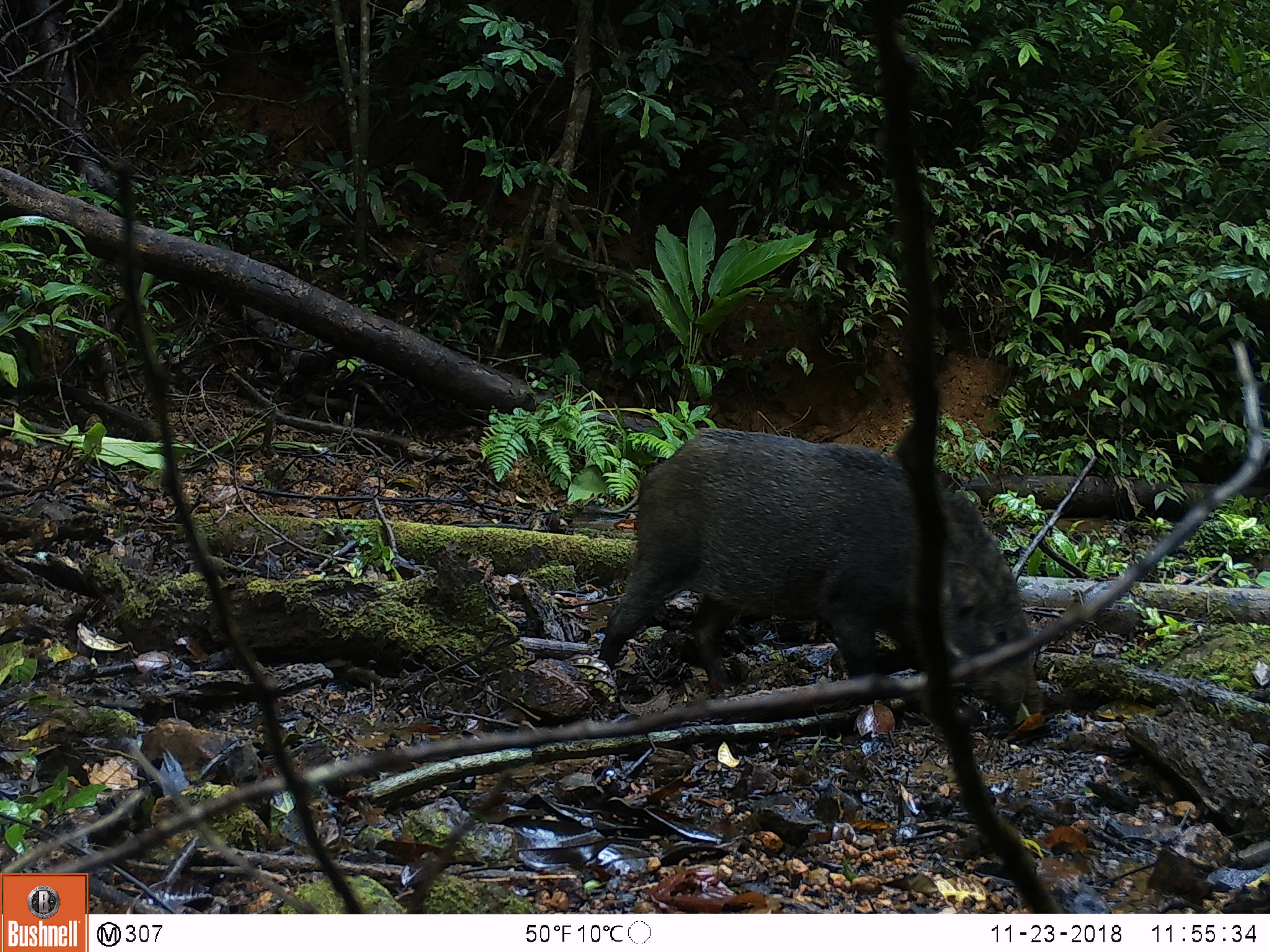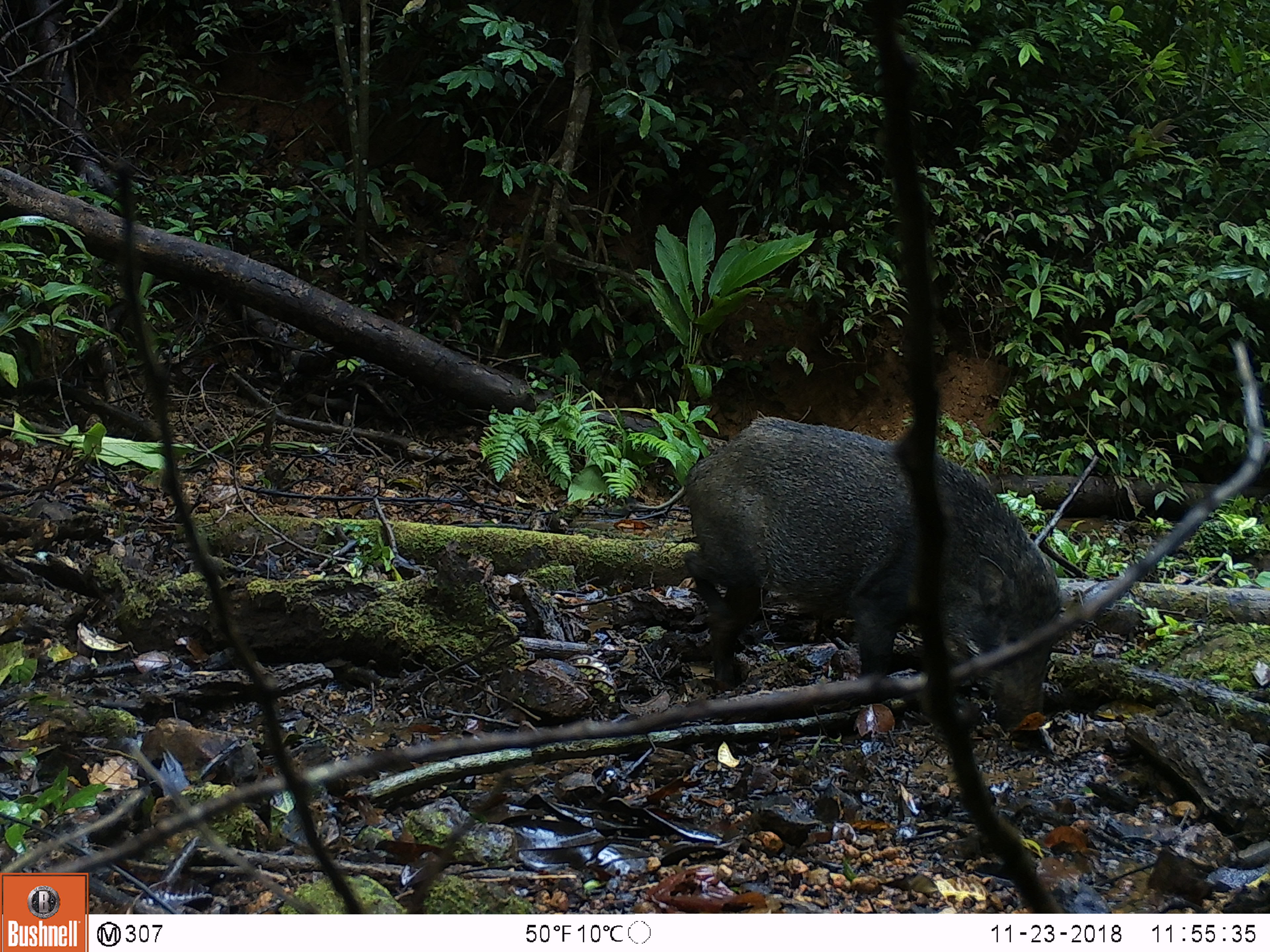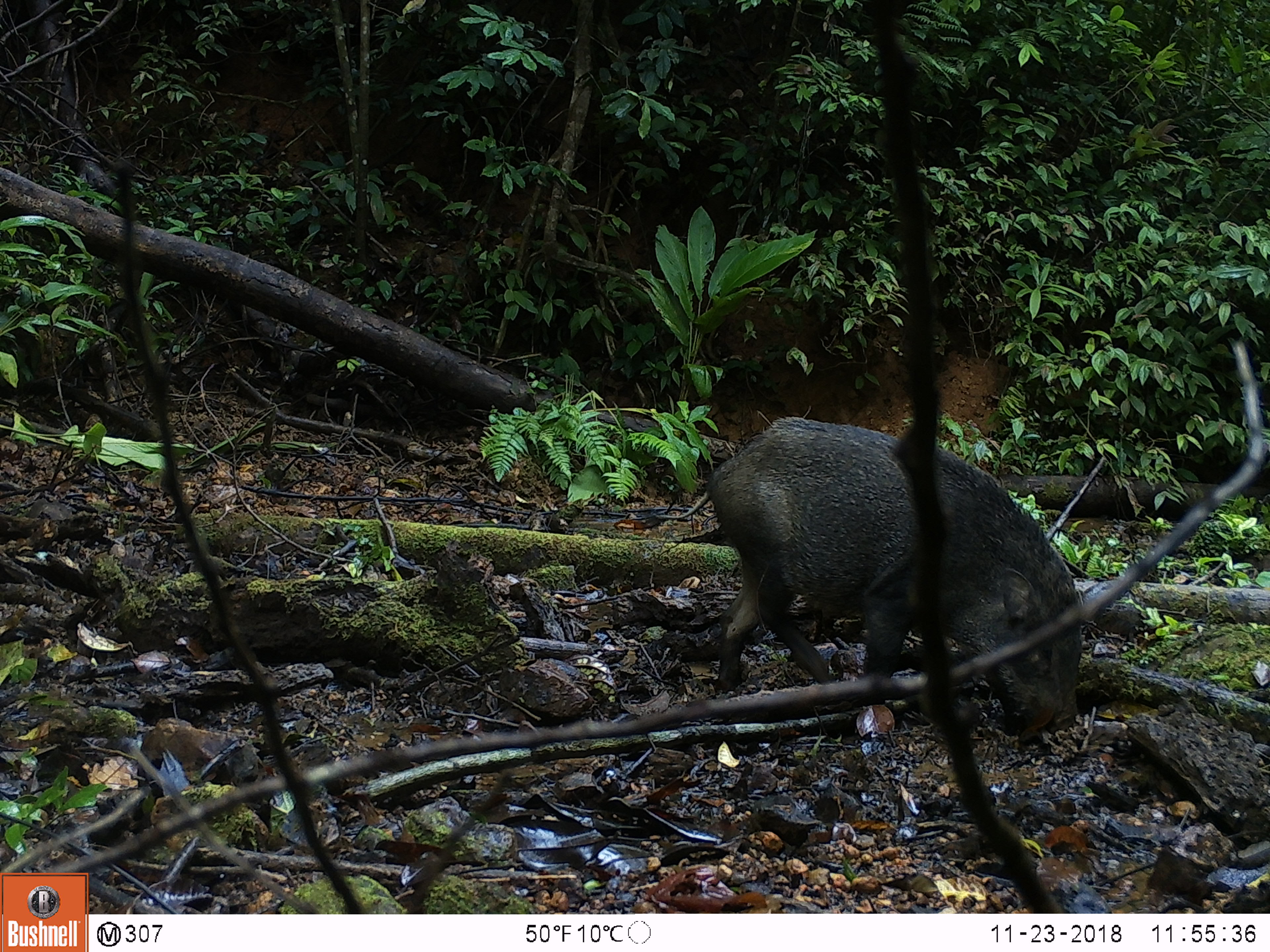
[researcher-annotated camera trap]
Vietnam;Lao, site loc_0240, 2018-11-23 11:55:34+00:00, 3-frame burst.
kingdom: Animalia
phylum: Chordata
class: Mammalia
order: Artiodactyla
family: Suidae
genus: Sus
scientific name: Sus scrofa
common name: eurasian wild pig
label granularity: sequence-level